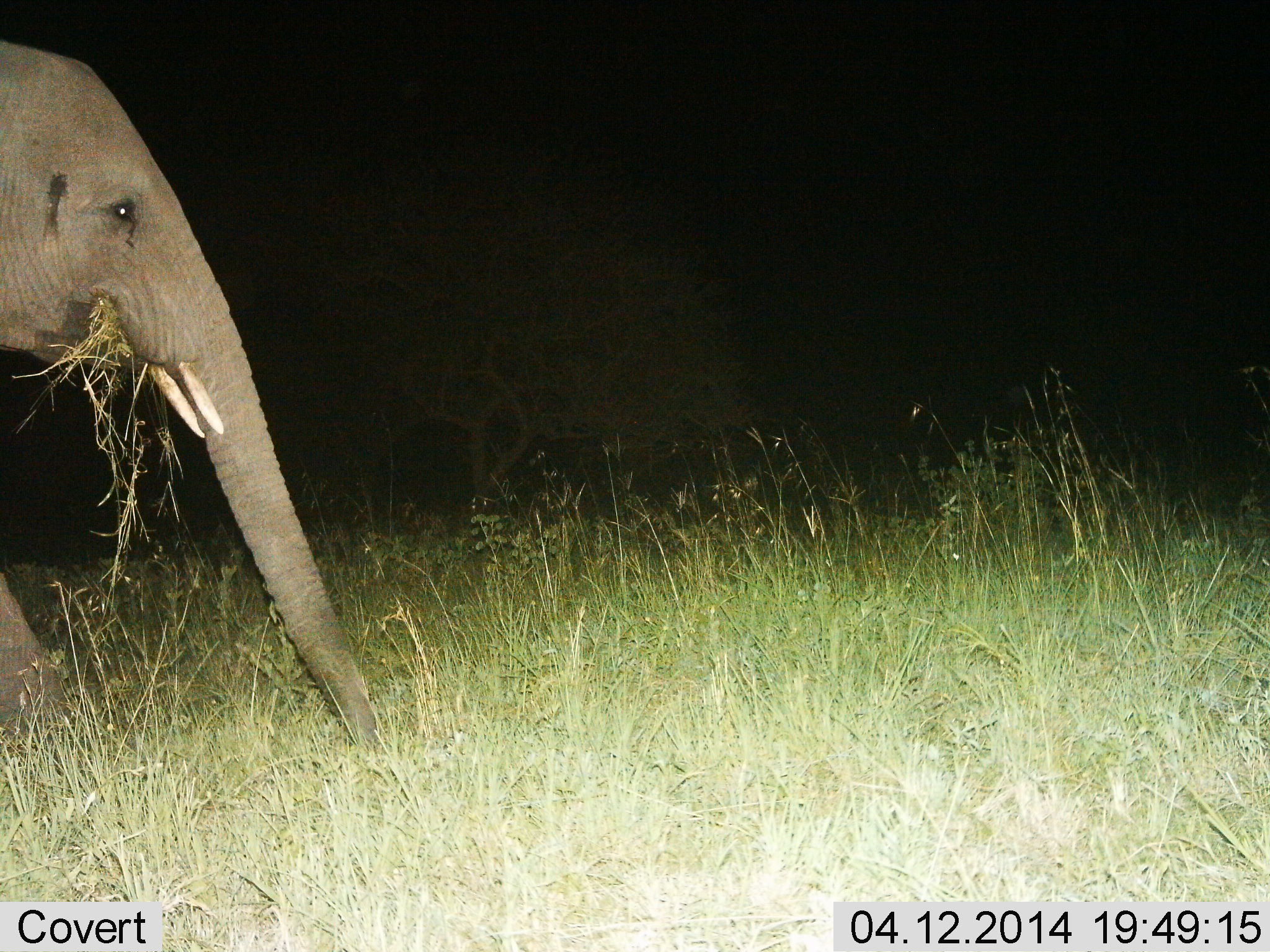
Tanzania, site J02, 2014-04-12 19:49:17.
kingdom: Animalia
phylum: Chordata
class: Mammalia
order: Proboscidea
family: Elephantidae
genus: Loxodonta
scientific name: Loxodonta africana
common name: african bush elephant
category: elephant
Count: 1.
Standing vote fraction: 20%.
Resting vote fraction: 0%.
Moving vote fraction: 20%.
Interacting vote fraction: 0%.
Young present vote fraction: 0%.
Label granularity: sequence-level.